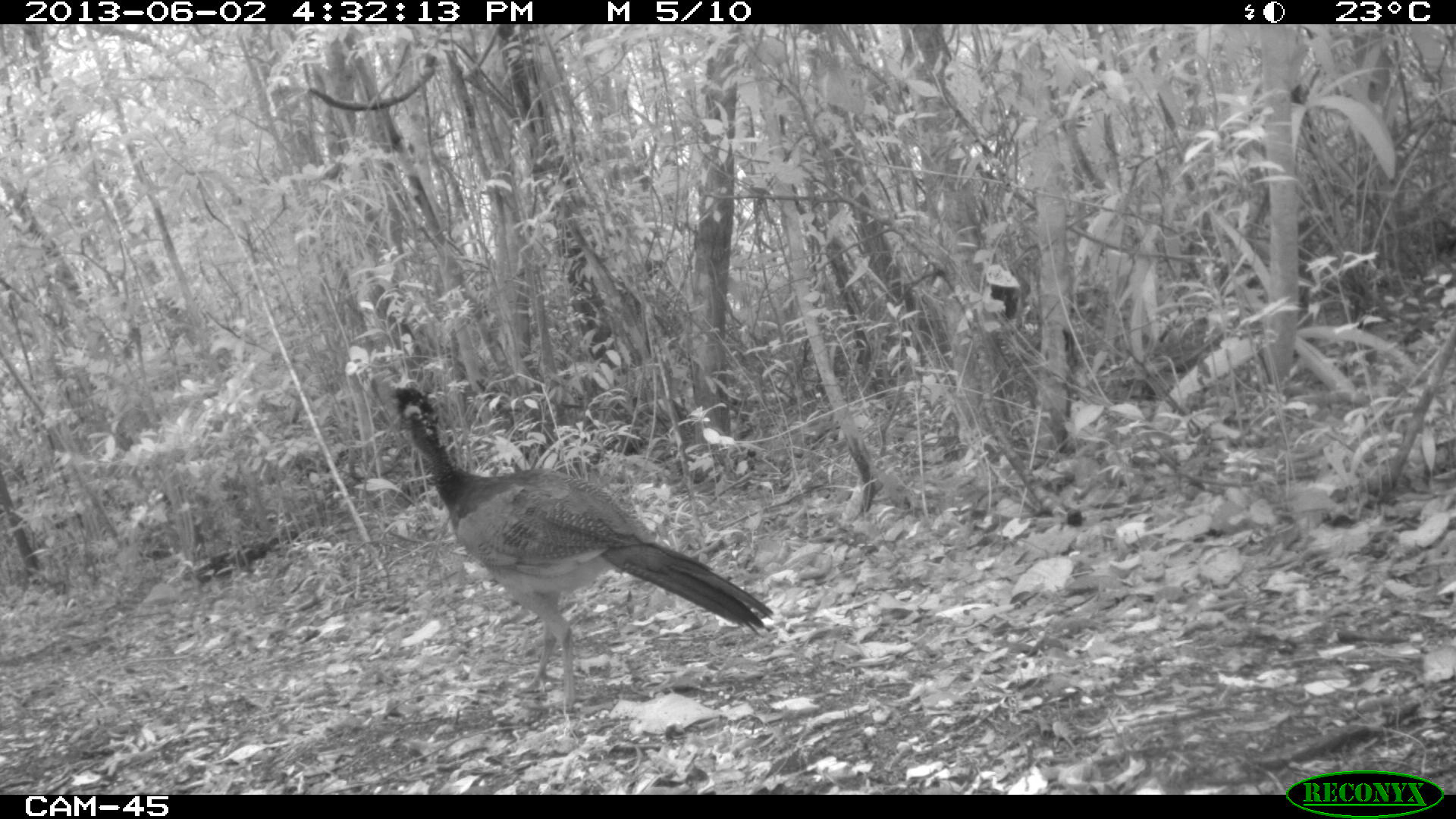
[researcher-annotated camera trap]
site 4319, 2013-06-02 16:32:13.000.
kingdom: Animalia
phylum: Chordata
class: Aves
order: Galliformes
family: Cracidae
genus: Crax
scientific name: Crax rubra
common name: great curassow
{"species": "Crax rubra (great curassow)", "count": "1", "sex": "female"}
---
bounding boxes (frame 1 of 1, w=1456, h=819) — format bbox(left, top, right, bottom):
crax rubra: bbox(384, 380, 774, 714)